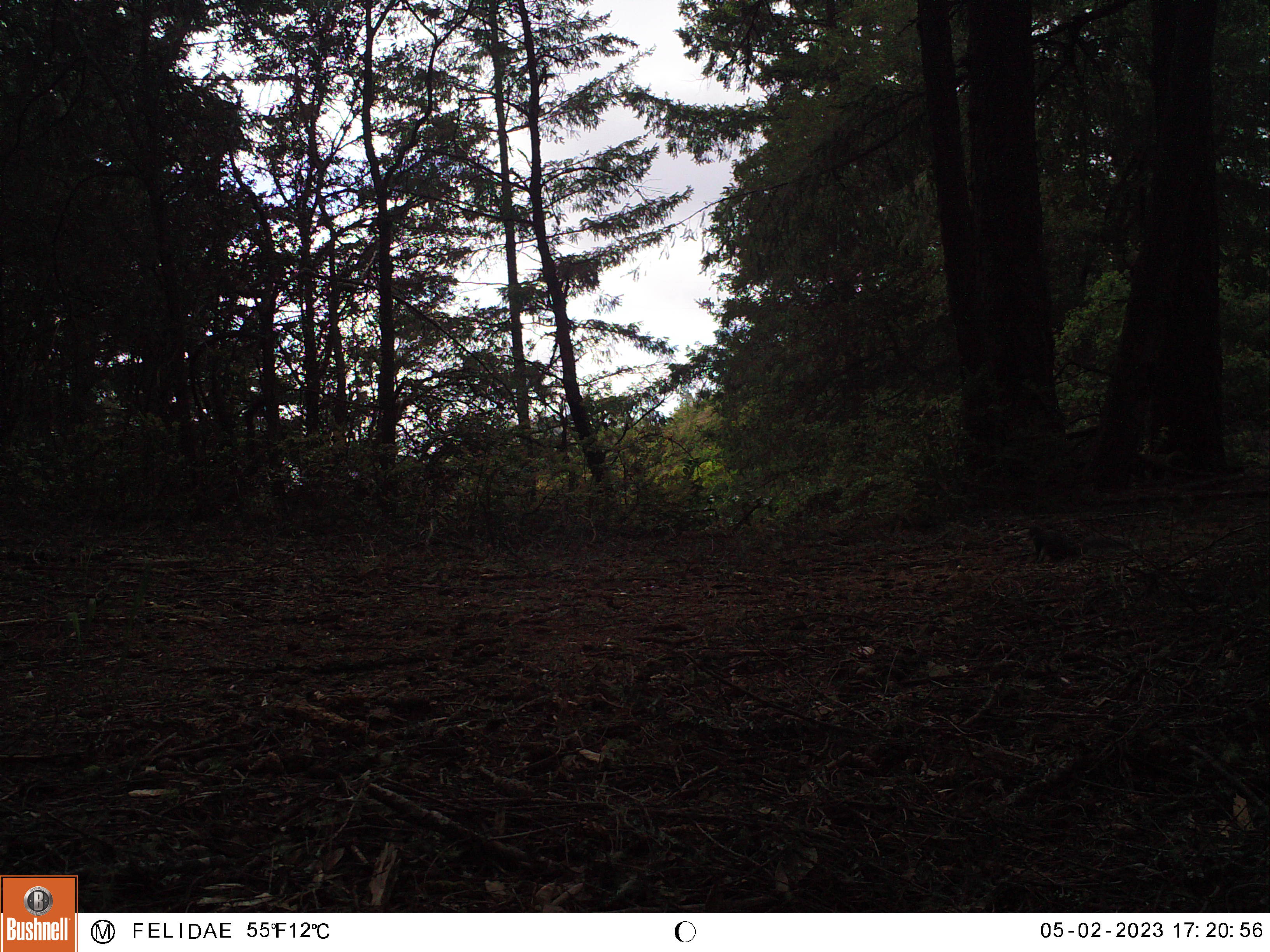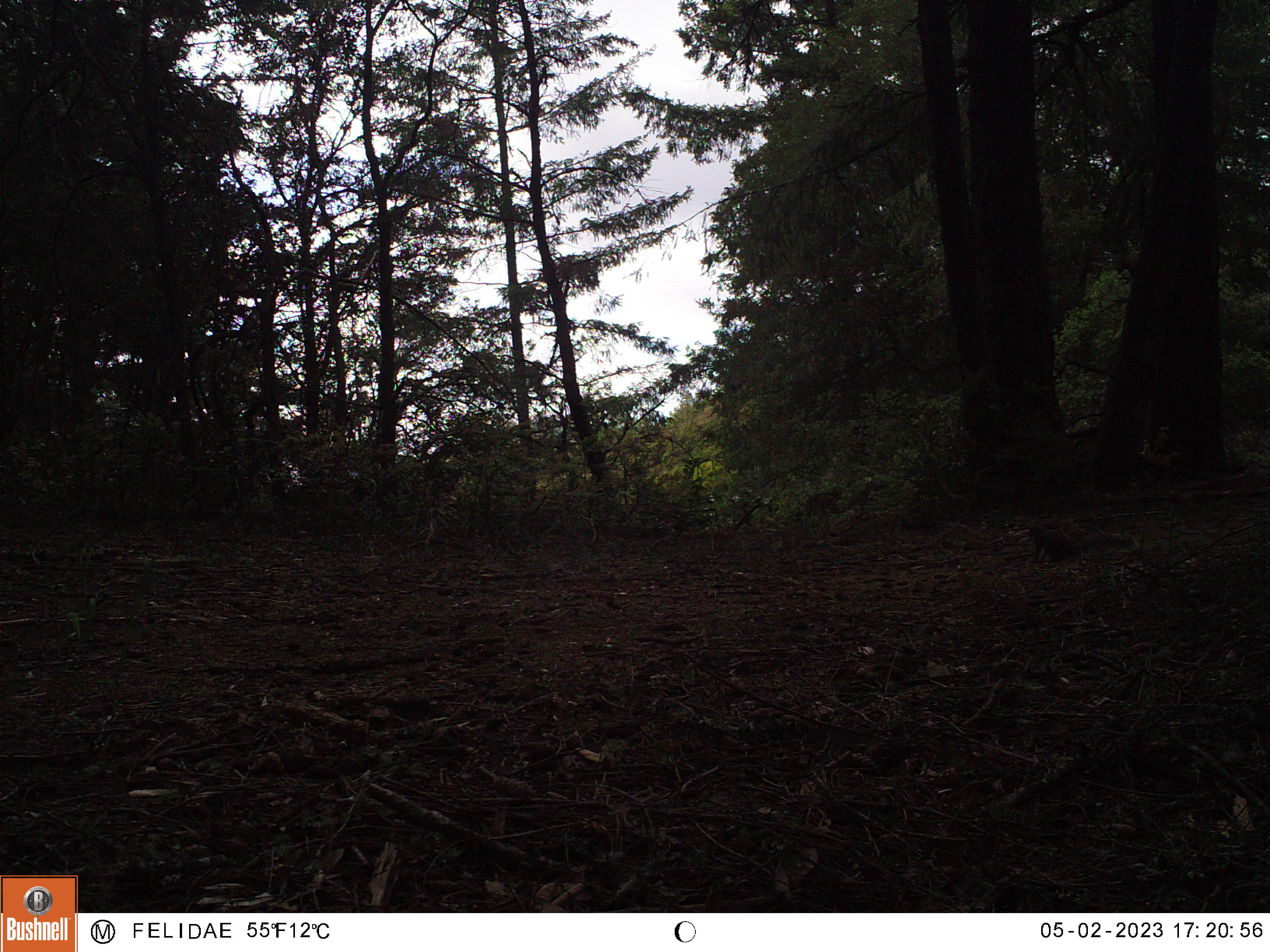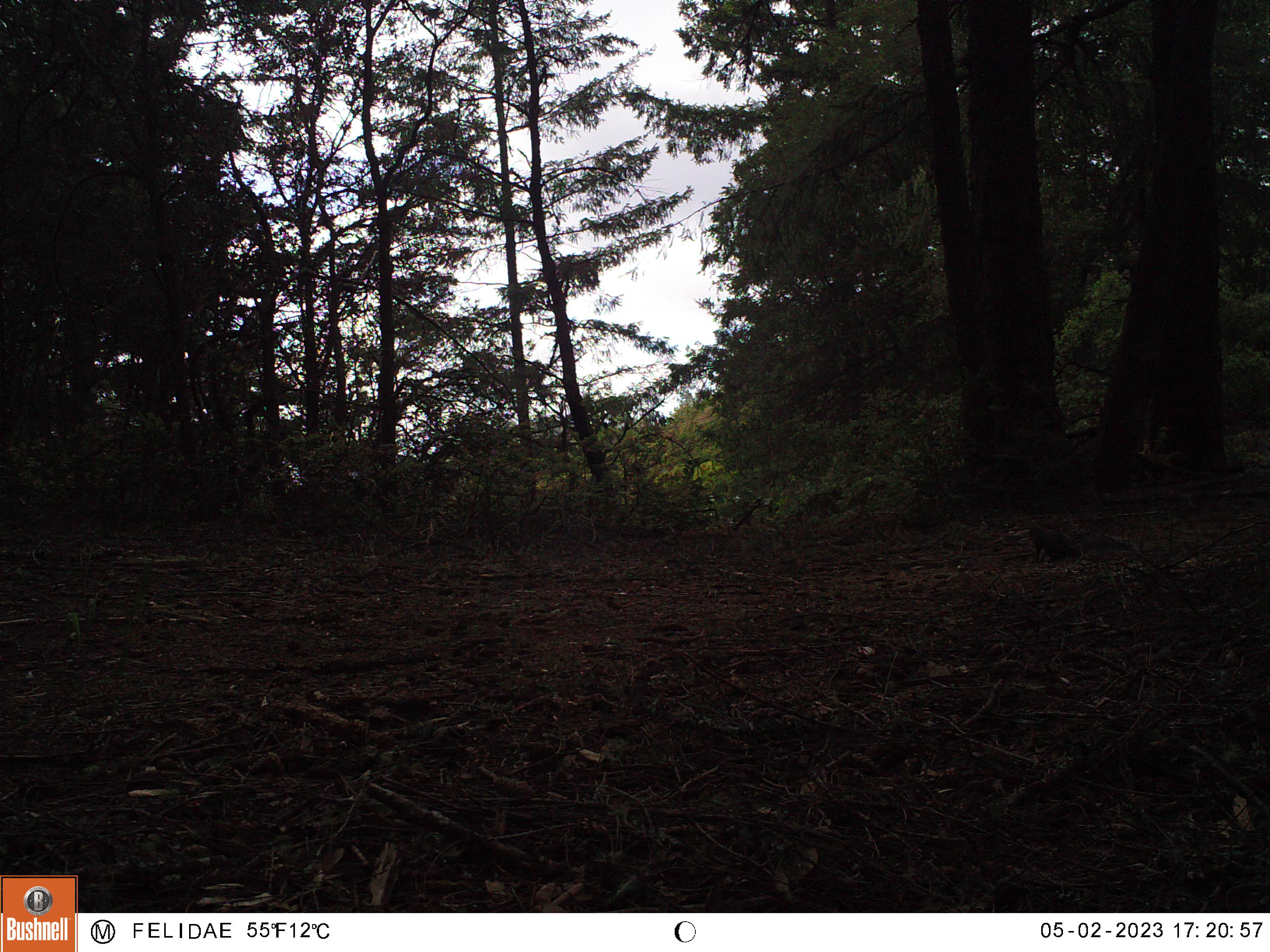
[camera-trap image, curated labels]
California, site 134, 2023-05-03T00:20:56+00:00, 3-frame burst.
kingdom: Animalia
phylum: Chordata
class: Mammalia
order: Rodentia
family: Sciuridae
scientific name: Sciuridae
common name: squirrel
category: unknown squirrel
Unknown squirrel (squirrel) (Sciuridae).